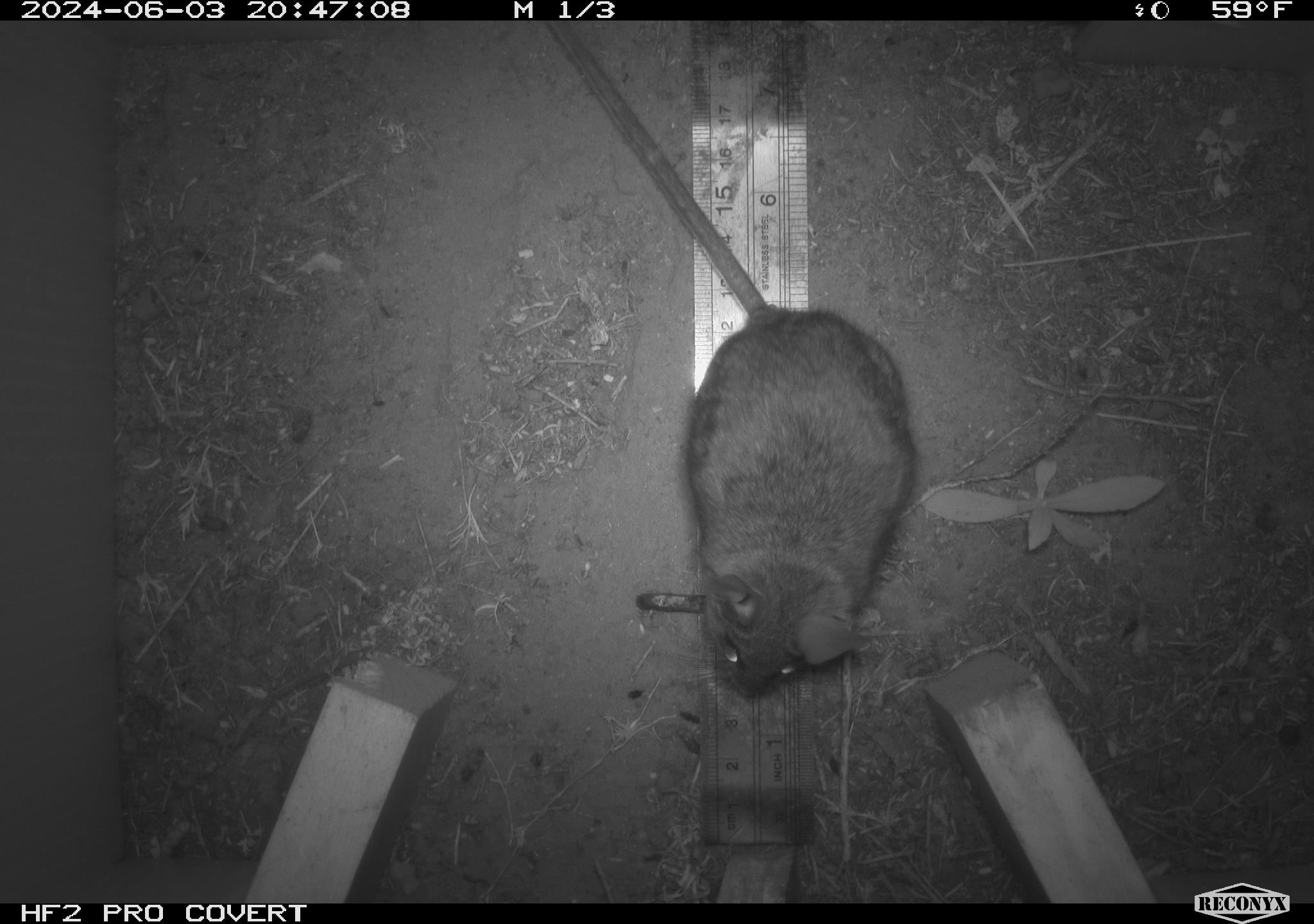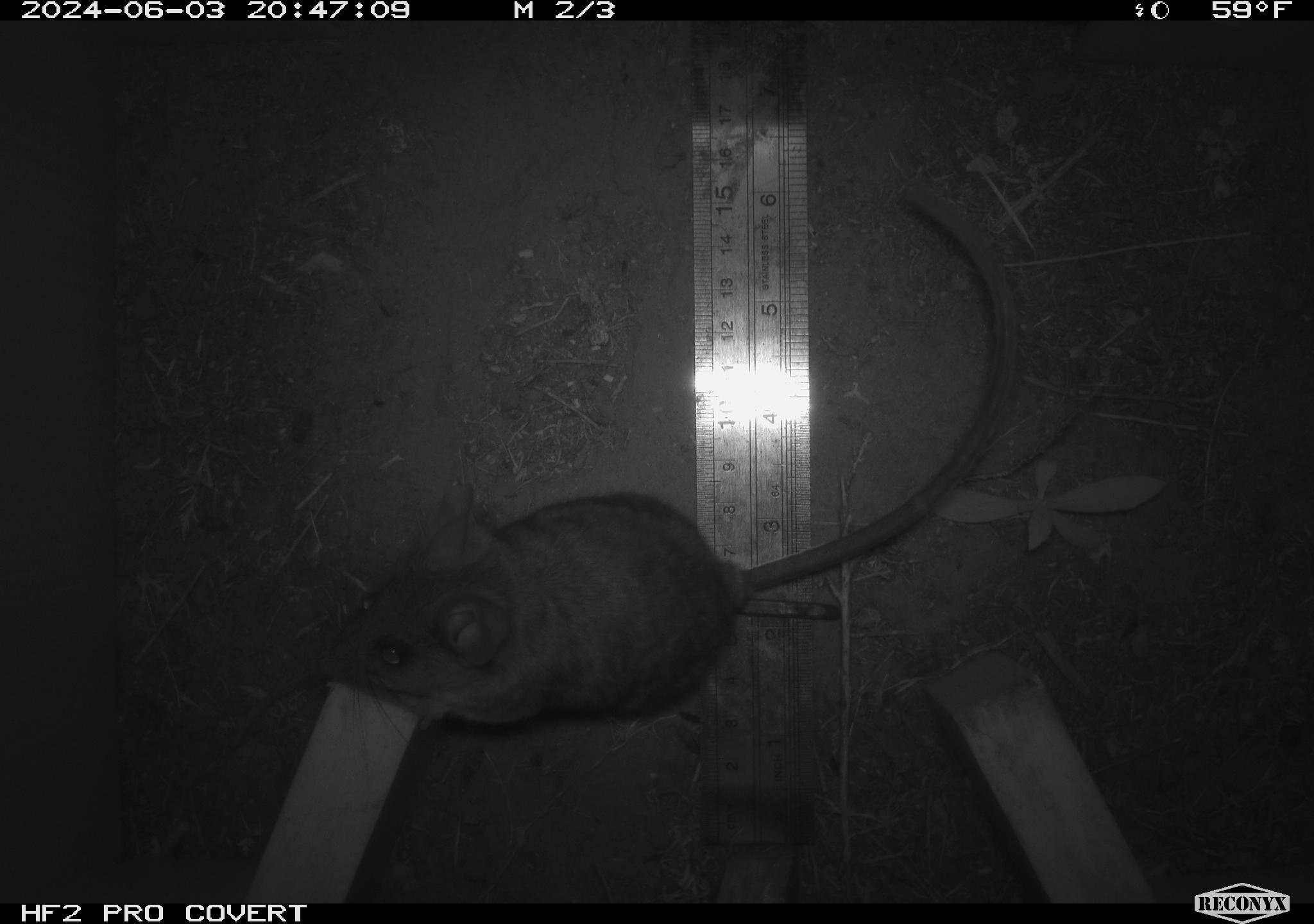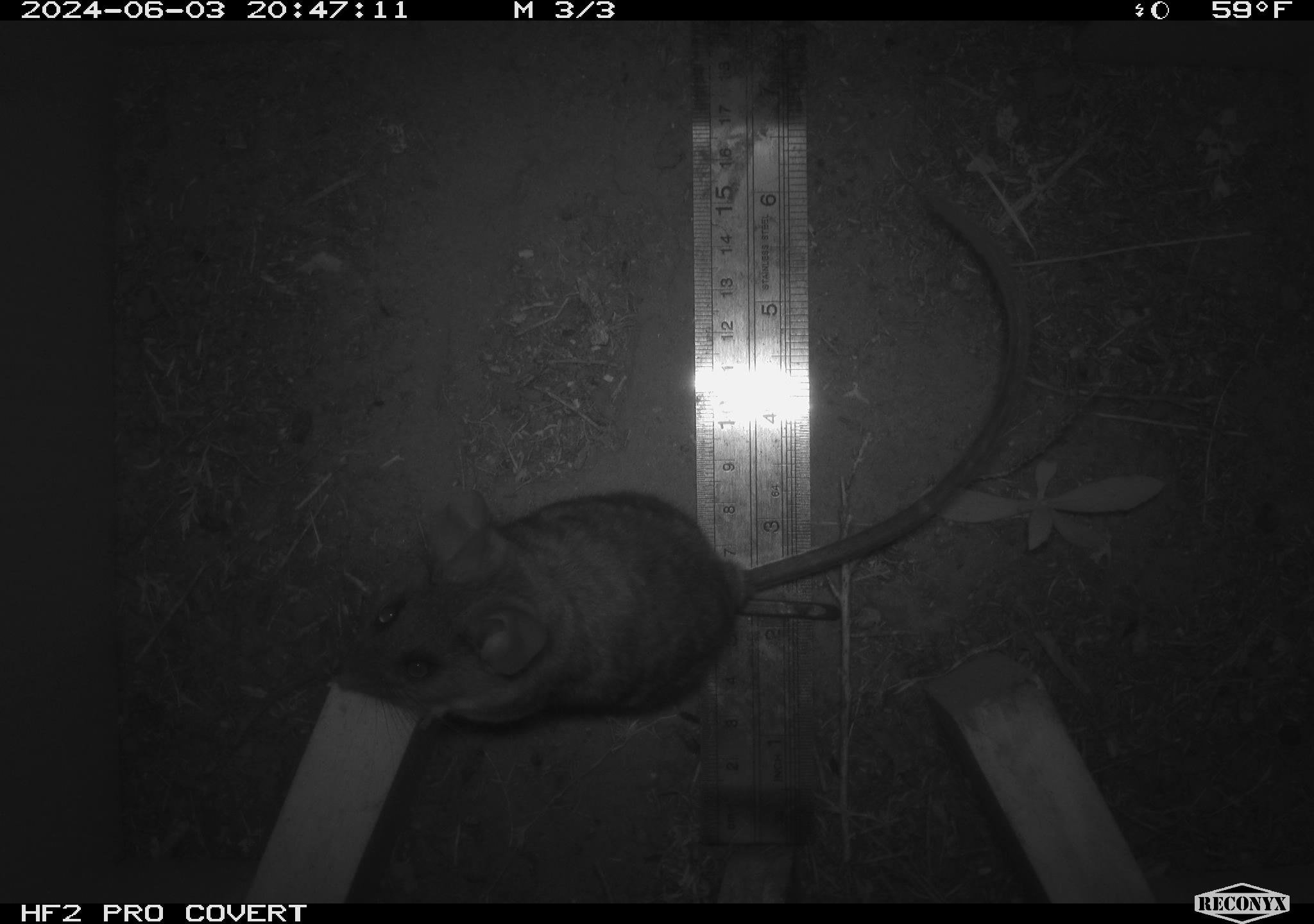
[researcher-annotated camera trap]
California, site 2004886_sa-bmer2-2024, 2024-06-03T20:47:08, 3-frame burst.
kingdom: Animalia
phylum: Chordata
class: Mammalia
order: Rodentia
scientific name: Rodentia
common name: woodrat or rat or mouse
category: woodrat or rat or mouse species